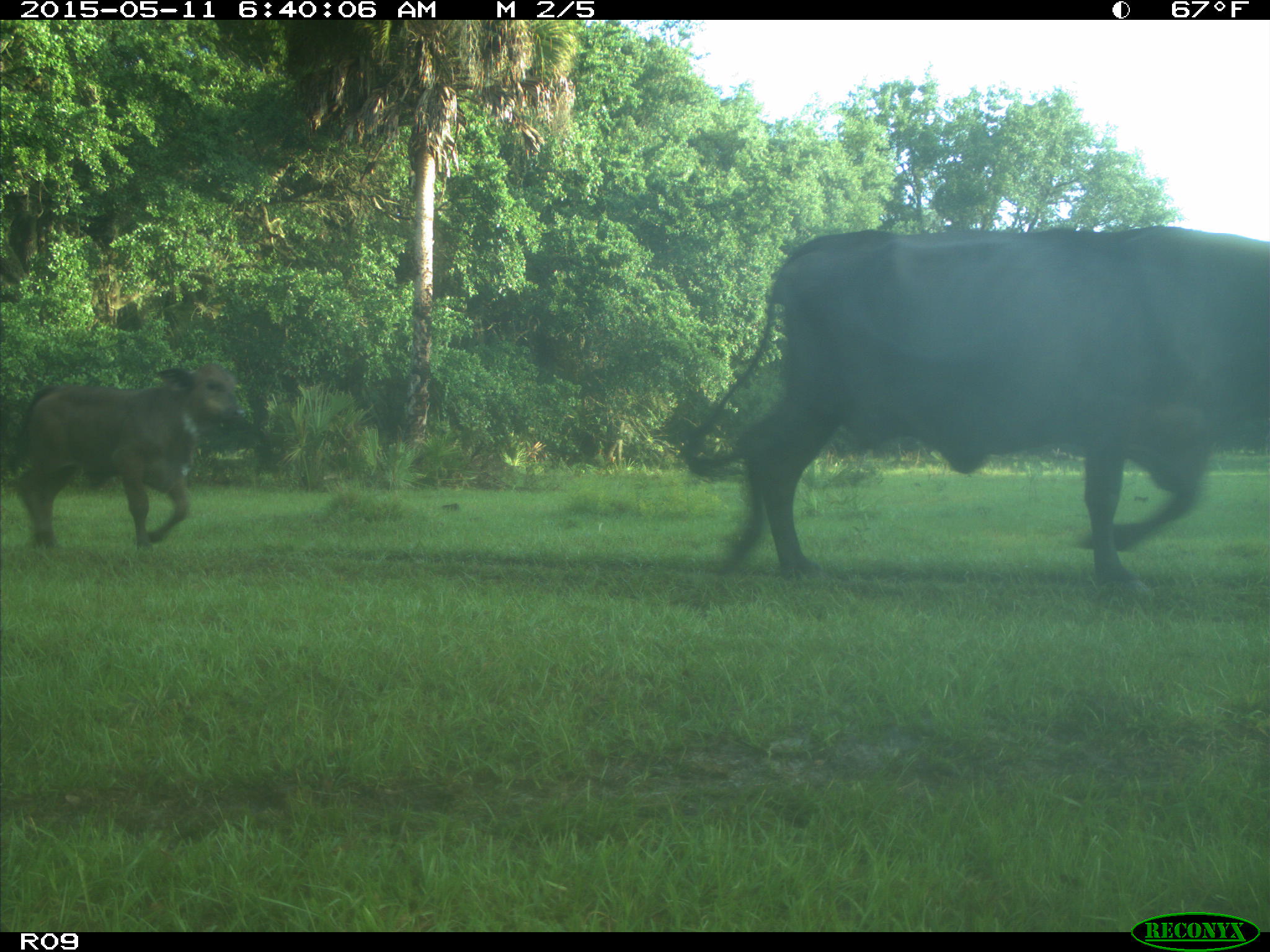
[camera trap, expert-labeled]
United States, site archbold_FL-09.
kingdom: Animalia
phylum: Chordata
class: Mammalia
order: Artiodactyla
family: Bovidae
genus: Bos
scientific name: Bos taurus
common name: domestic cow